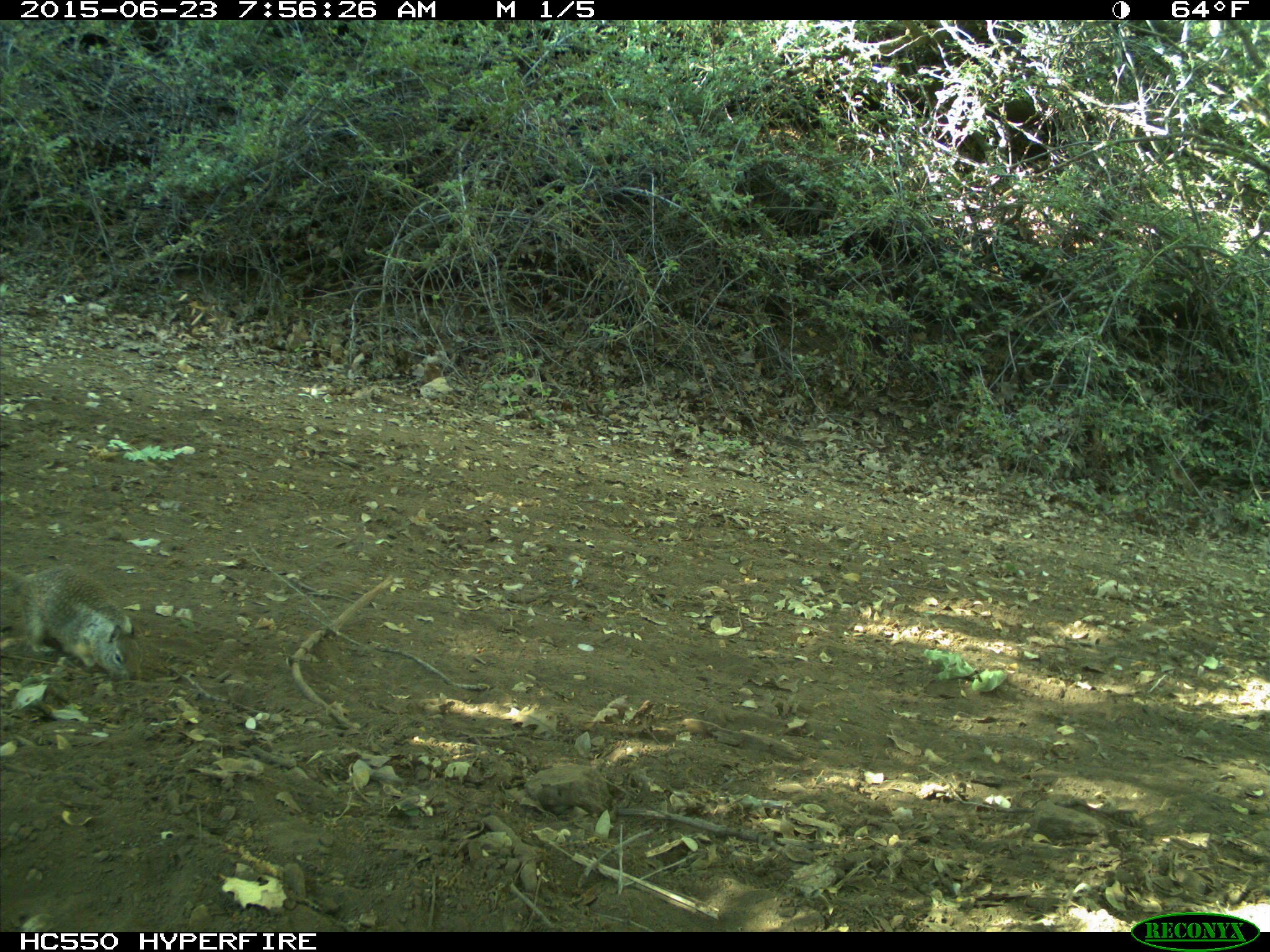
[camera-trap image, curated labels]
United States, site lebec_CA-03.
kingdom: Animalia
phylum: Chordata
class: Mammalia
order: Rodentia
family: Sciuridae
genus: Otospermophilus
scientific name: Otospermophilus beecheyi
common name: california ground squirrel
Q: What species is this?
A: Otospermophilus beecheyi (california ground squirrel).